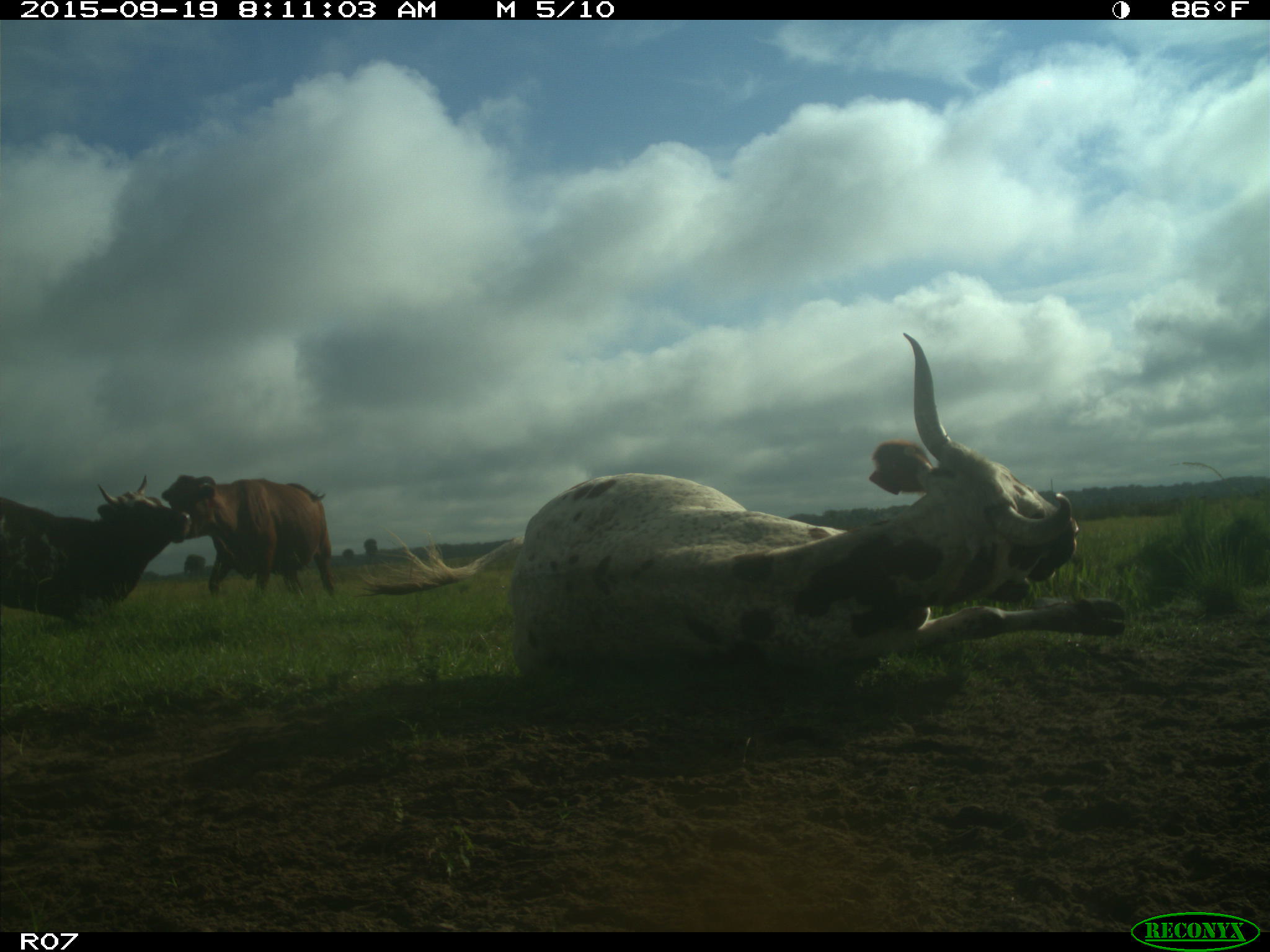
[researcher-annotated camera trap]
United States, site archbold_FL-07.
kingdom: Animalia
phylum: Chordata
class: Mammalia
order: Artiodactyla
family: Bovidae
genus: Bos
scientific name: Bos taurus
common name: domestic cow